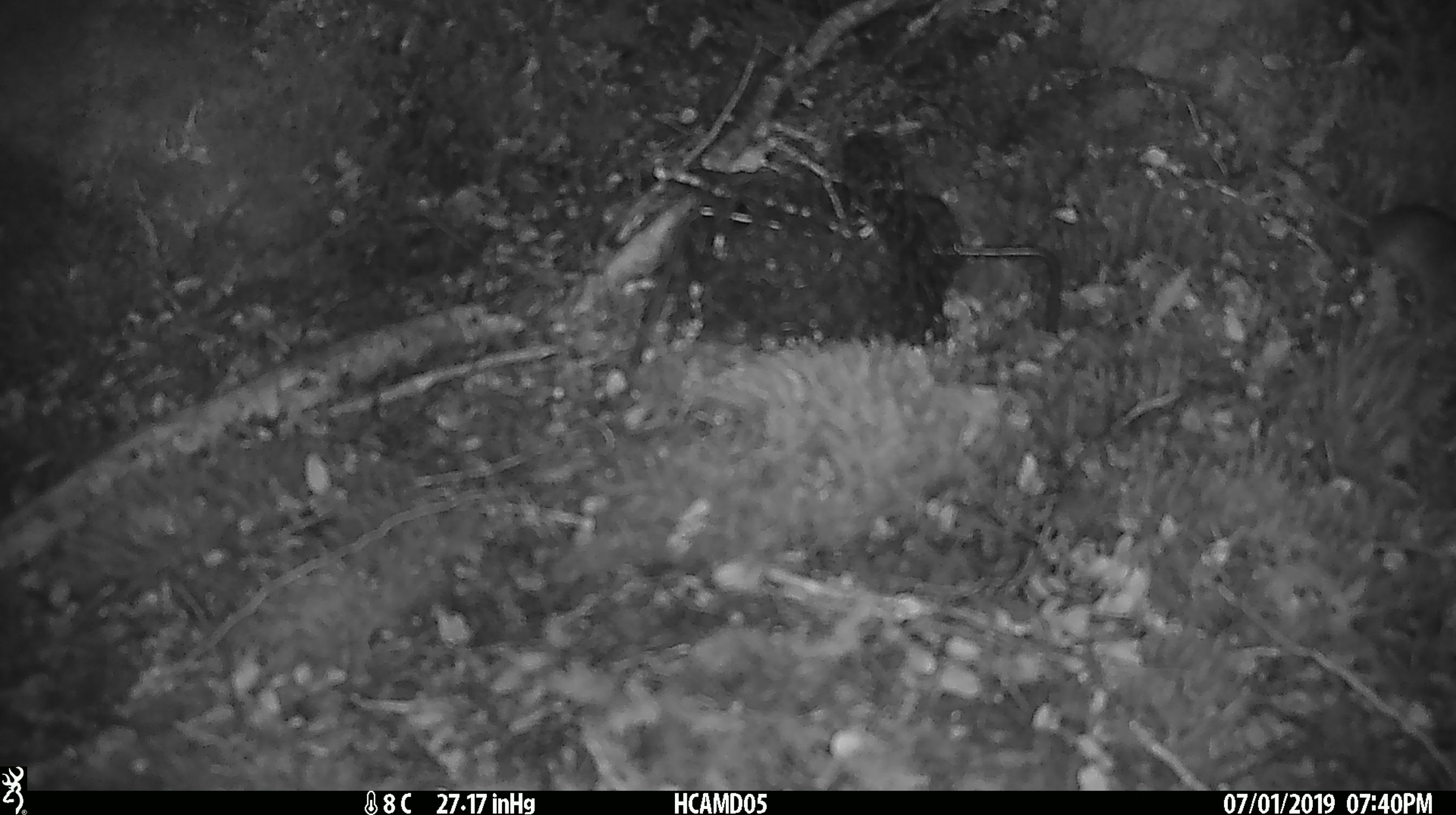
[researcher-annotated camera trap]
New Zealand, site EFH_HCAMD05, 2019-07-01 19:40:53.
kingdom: Animalia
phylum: Chordata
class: Mammalia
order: Rodentia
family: Muridae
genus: Mus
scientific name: Mus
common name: mouse